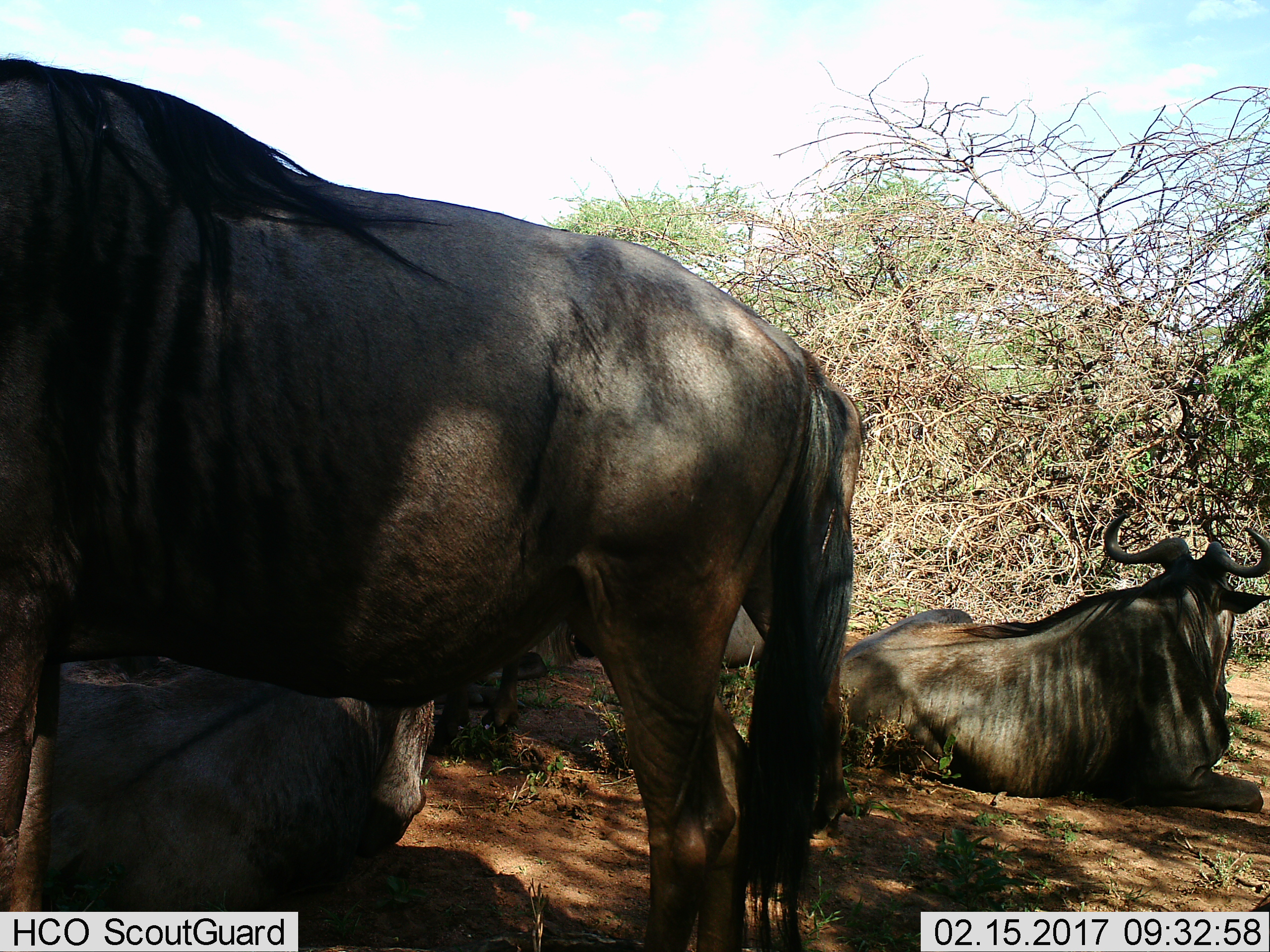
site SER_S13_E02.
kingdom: Animalia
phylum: Chordata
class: Mammalia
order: Artiodactyla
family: Bovidae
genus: Connochaetes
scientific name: Connochaetes taurinus taurinus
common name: blue wildebeest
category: wildebeestblue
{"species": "wildebeestblue (blue wildebeest) (Connochaetes taurinus taurinus)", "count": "4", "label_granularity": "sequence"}